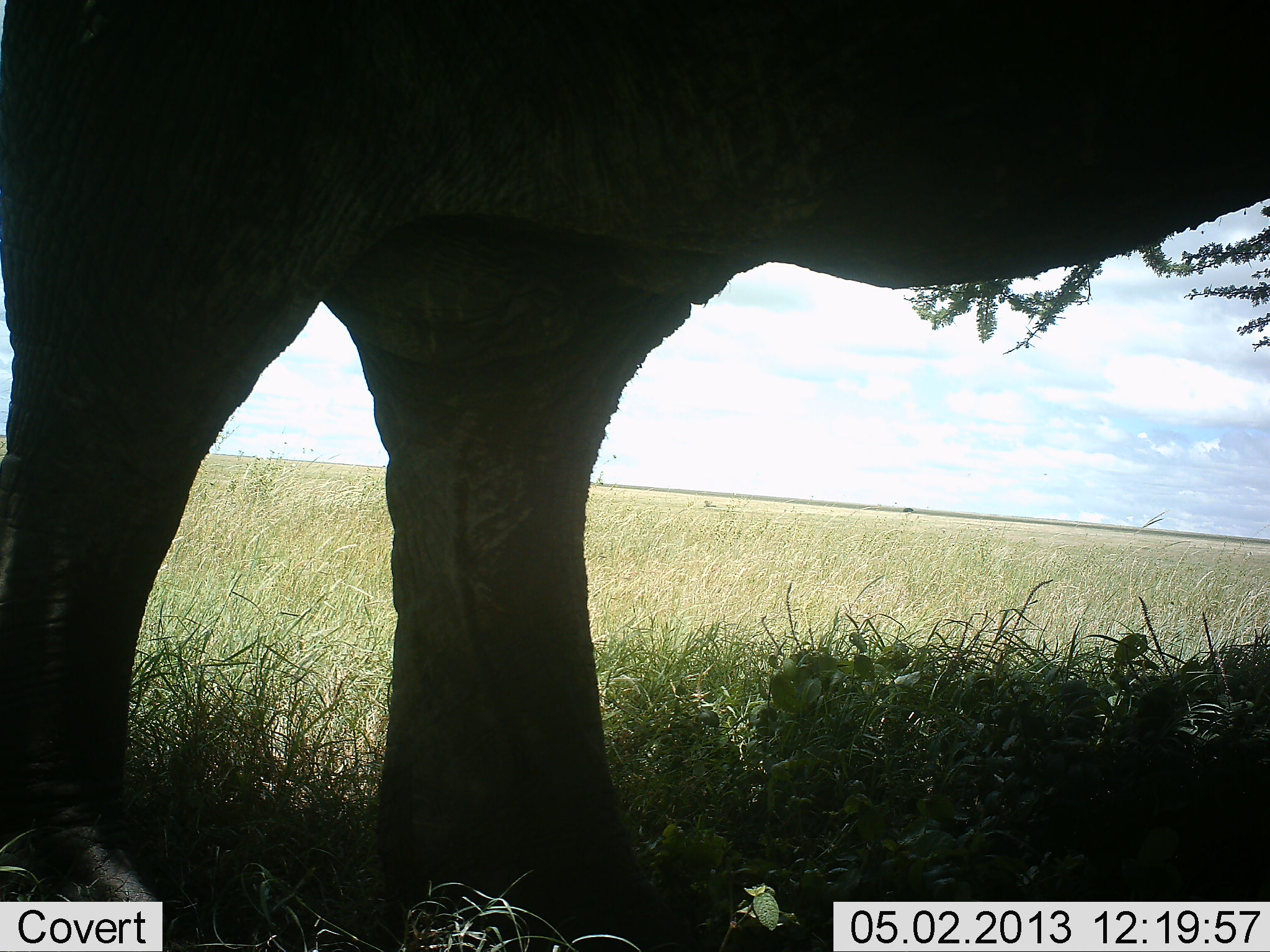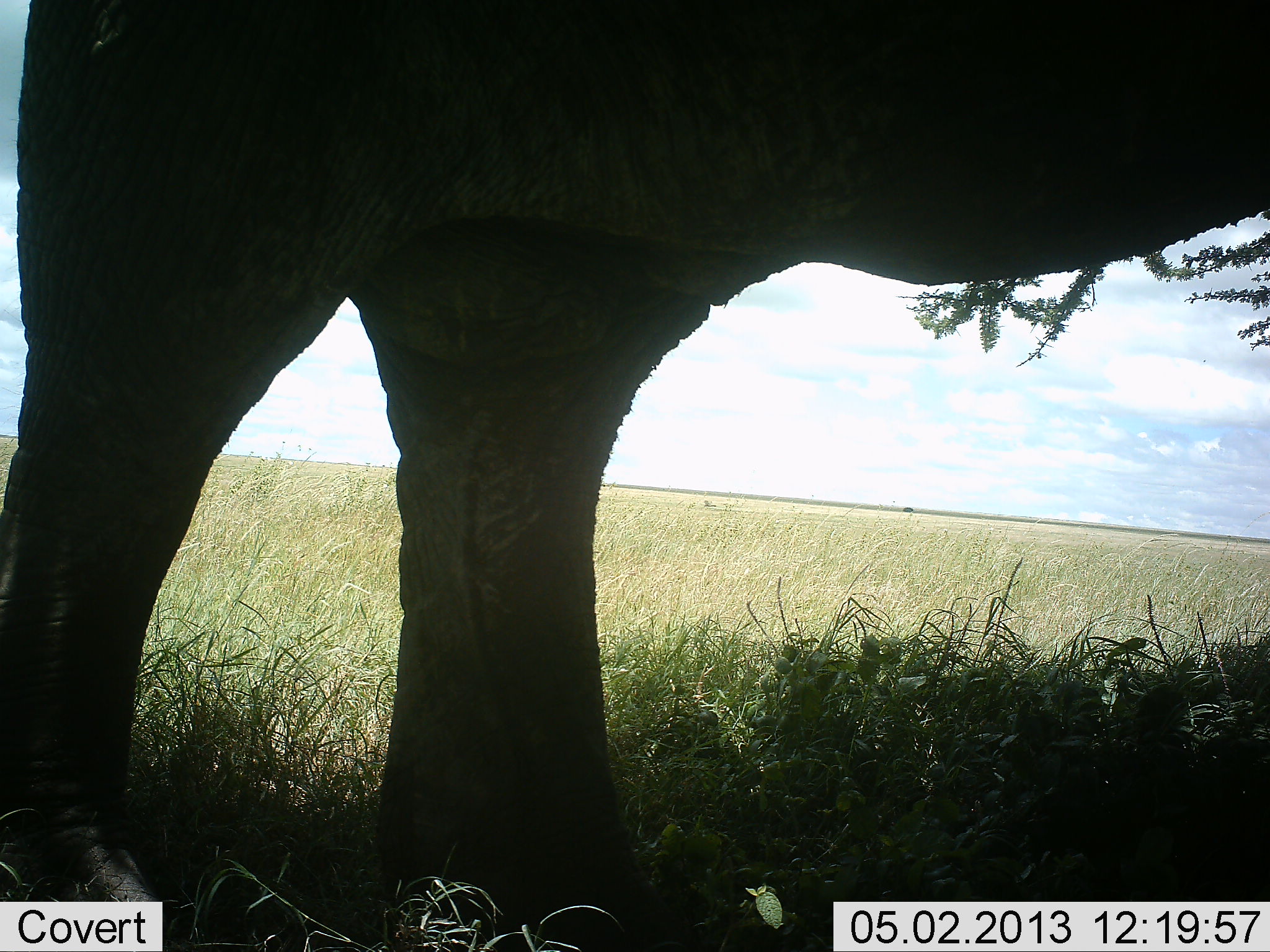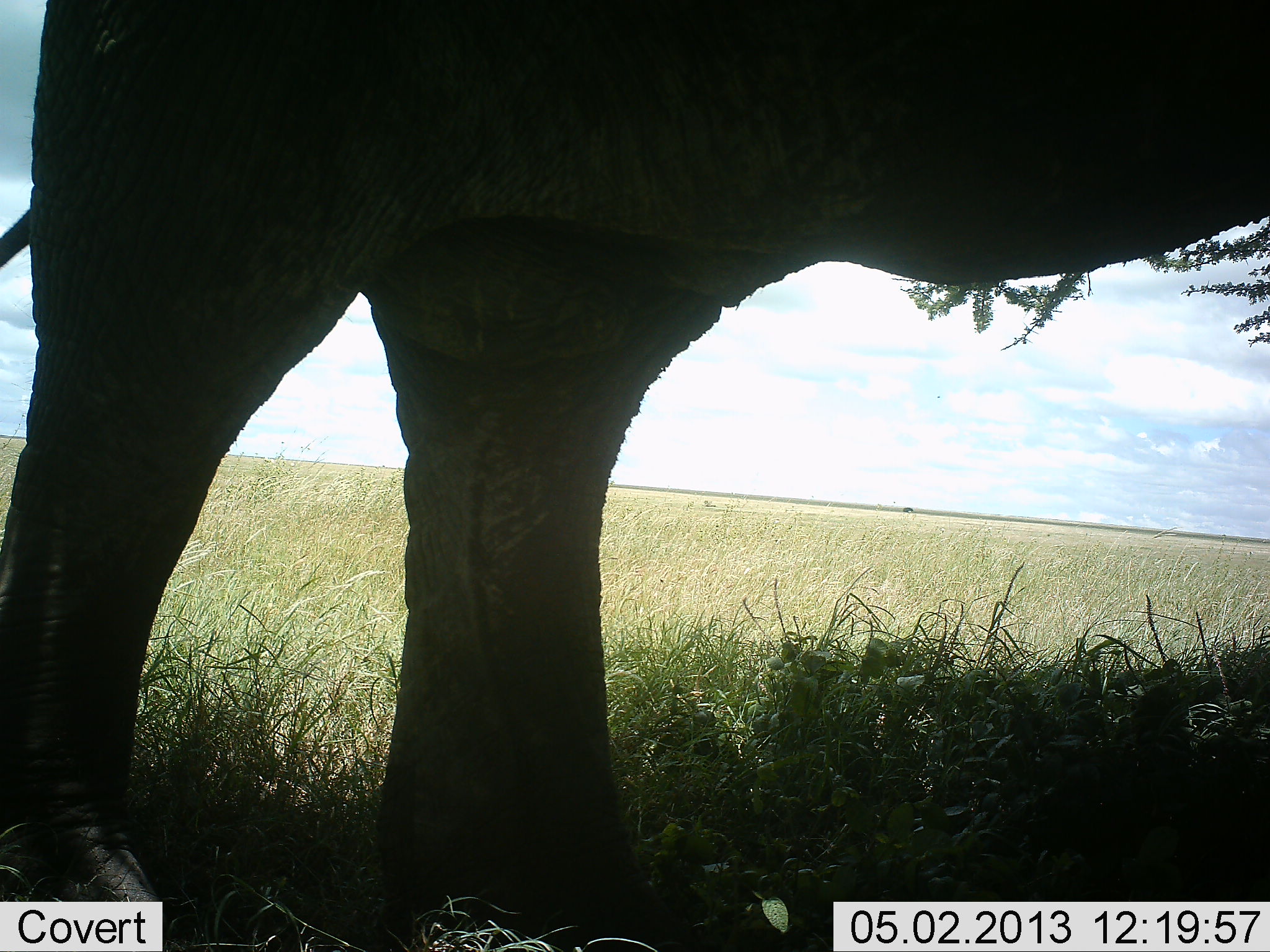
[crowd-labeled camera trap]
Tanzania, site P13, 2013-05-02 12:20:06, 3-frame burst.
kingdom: Animalia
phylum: Chordata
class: Mammalia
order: Proboscidea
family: Elephantidae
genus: Loxodonta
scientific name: Loxodonta africana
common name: african bush elephant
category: elephant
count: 1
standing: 100%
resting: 0%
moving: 0%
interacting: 0%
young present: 0%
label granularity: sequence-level